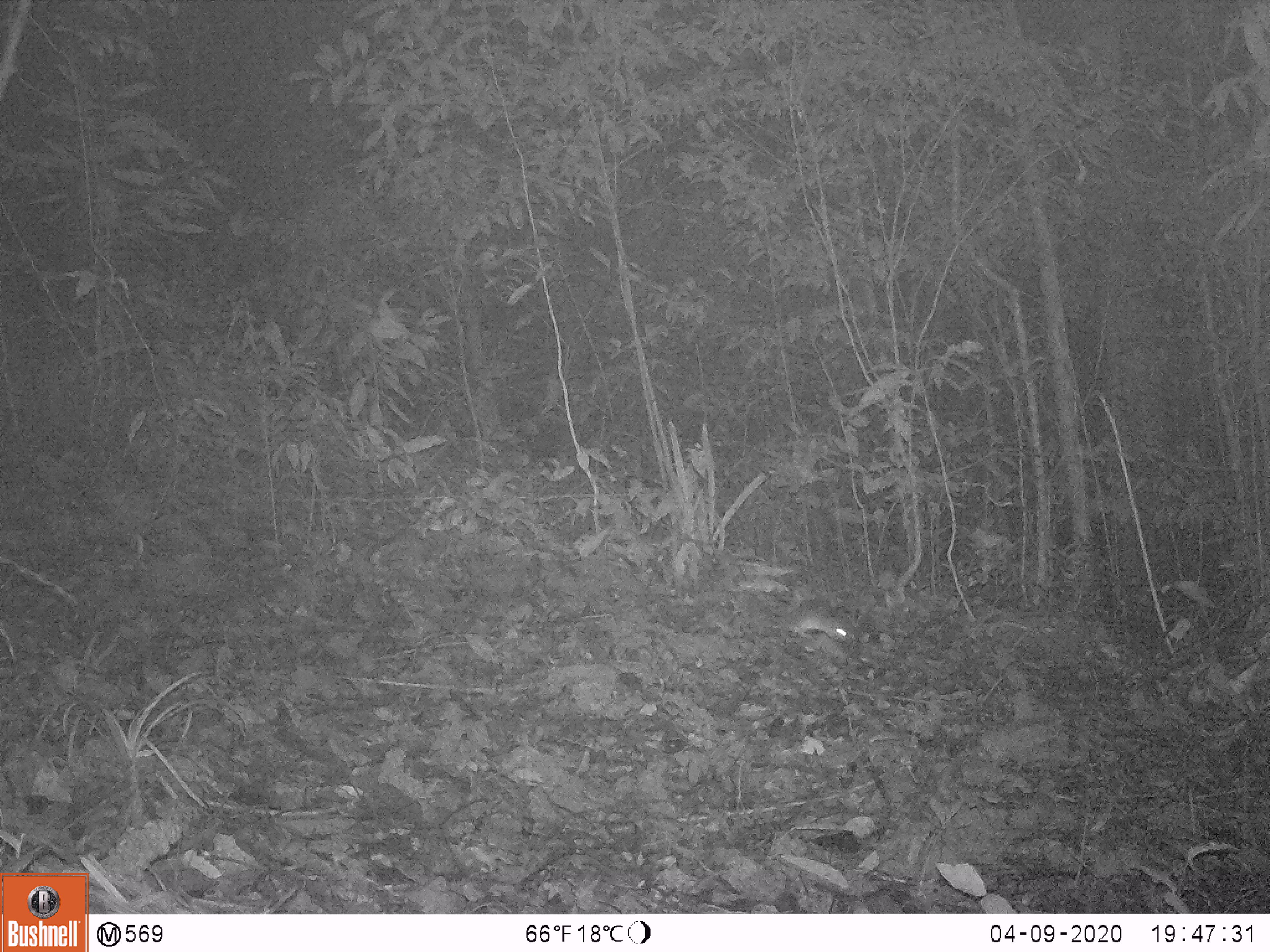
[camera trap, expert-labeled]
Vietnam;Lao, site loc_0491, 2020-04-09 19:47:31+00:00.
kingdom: Animalia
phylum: Chordata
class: Mammalia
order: Rodentia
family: Muridae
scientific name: Muridae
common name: old-world mice and rats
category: unidentified murid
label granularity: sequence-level